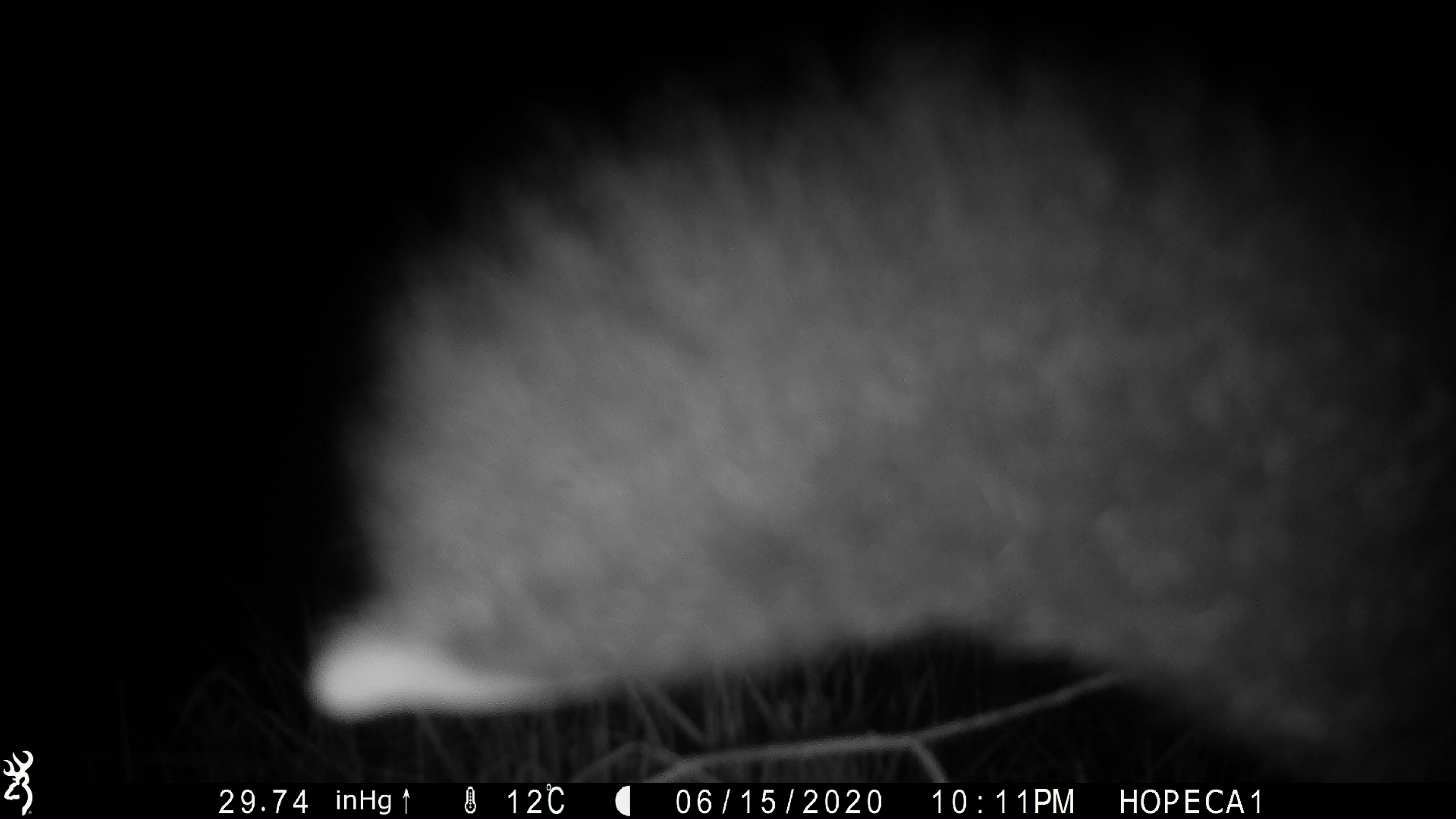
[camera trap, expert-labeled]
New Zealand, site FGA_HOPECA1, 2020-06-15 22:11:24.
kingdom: Animalia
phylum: Chordata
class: Mammalia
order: Diprotodontia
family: Phalangeridae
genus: Trichosurus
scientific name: Trichosurus vulpecula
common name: common brushtail possum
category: possum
Possum (common brushtail possum) (Trichosurus vulpecula).